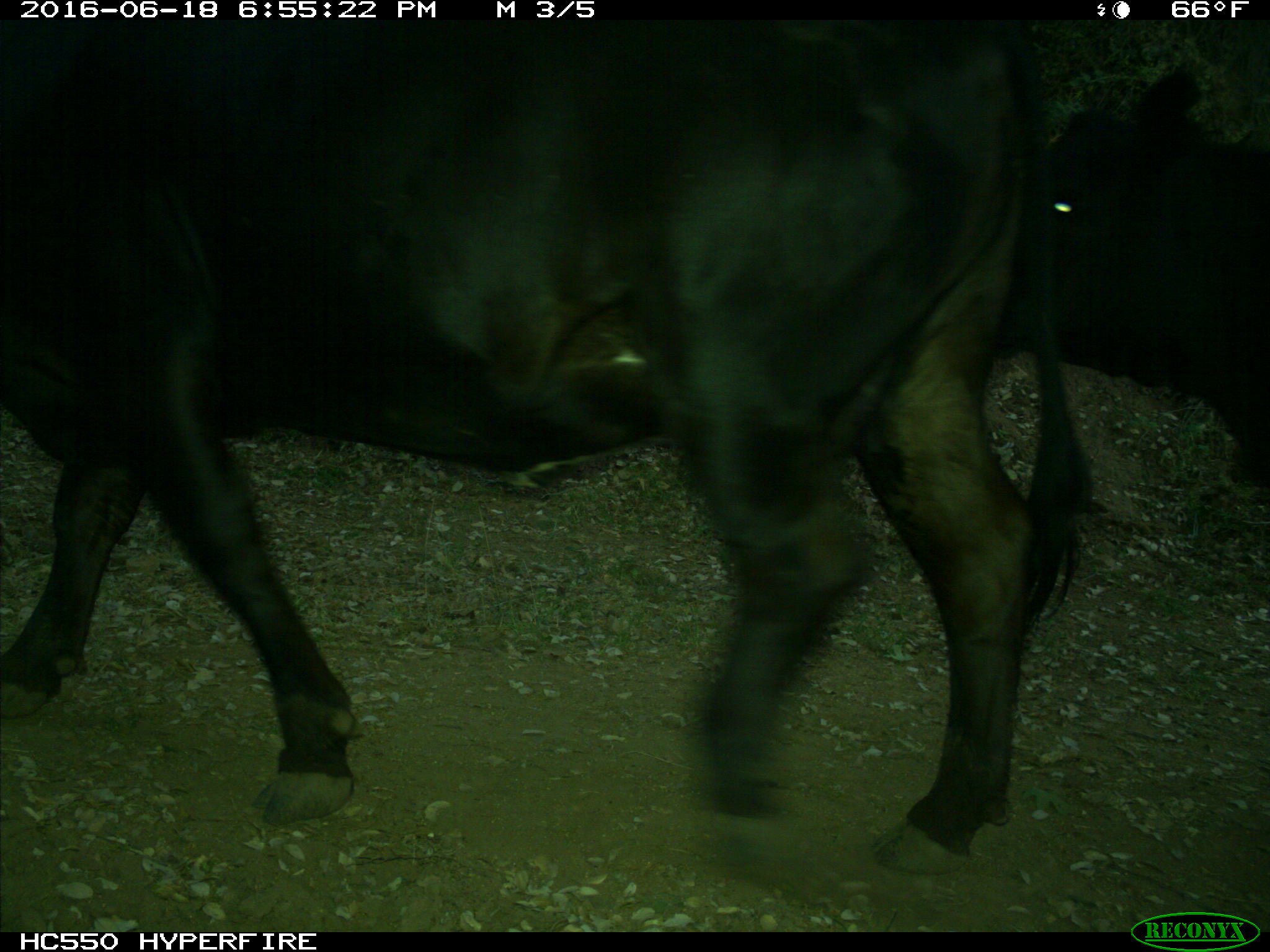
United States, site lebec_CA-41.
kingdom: Animalia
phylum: Chordata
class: Mammalia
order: Artiodactyla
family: Bovidae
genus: Bos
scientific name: Bos taurus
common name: domestic cow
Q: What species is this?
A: Bos taurus (domestic cow).